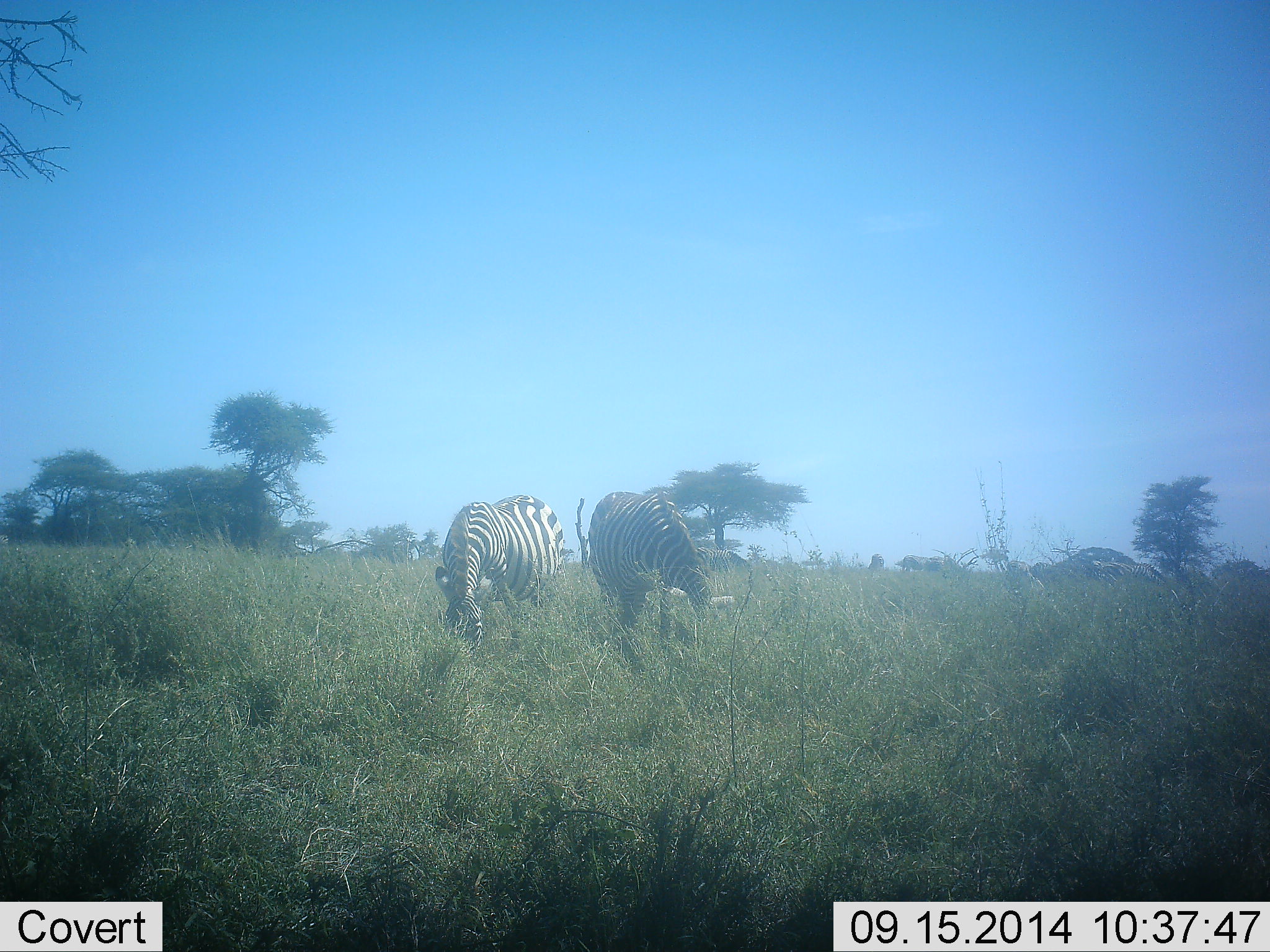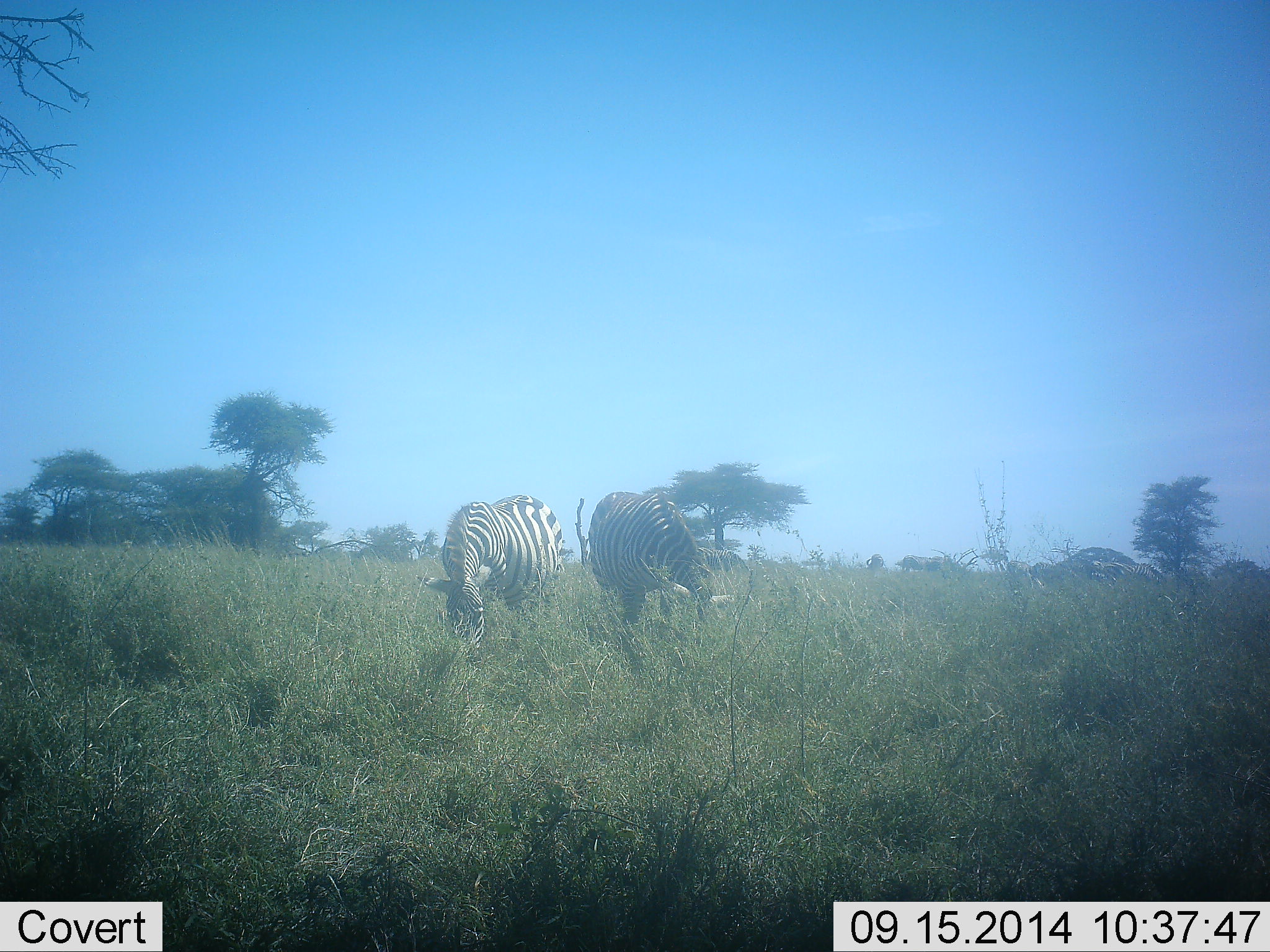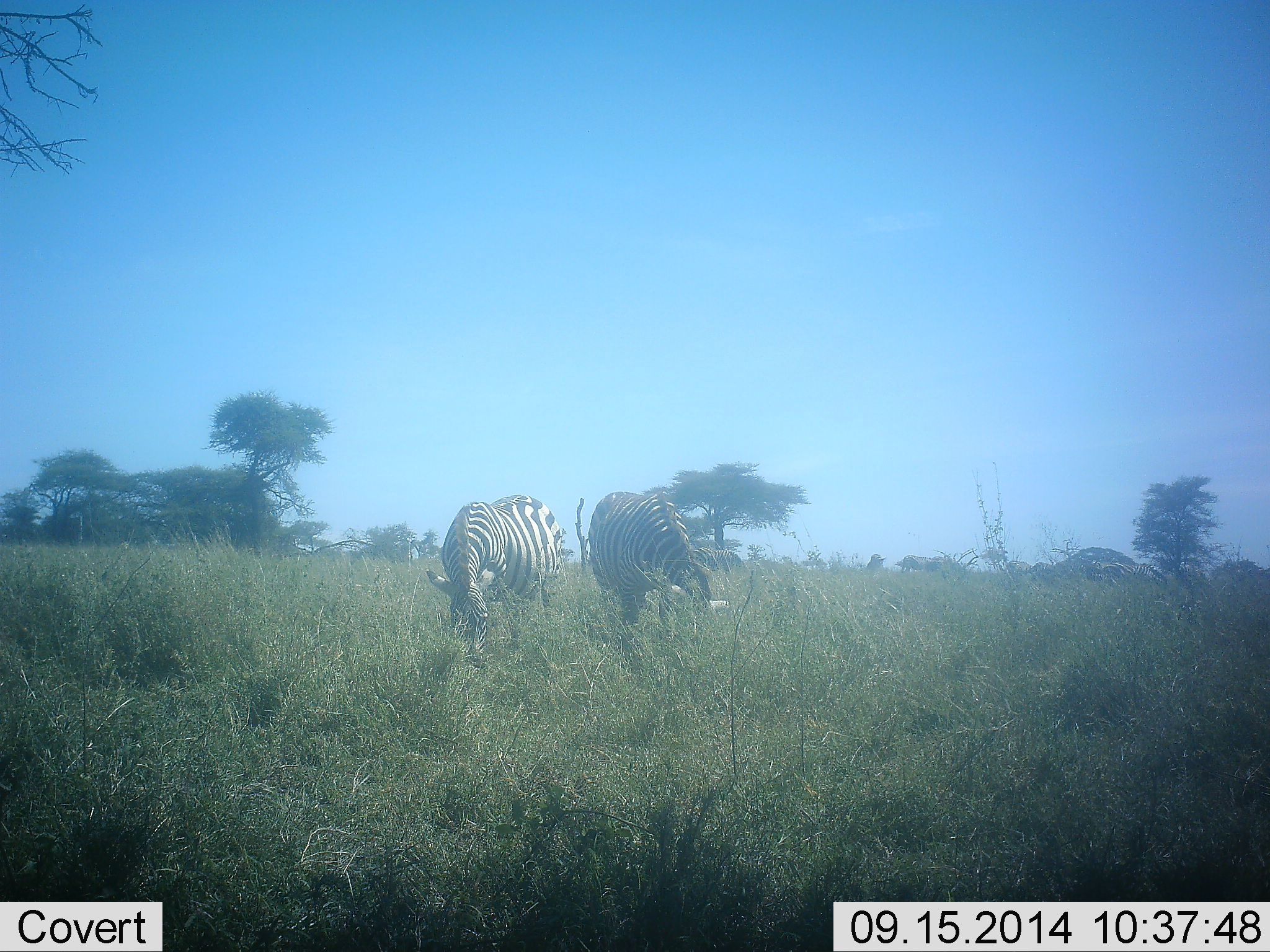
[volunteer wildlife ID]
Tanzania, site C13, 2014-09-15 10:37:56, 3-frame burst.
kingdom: Animalia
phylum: Chordata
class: Mammalia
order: Perissodactyla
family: Equidae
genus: Equus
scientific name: Equus quagga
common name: plains zebra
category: zebra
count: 2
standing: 20%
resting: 0%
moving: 0%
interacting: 0%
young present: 0%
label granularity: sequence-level